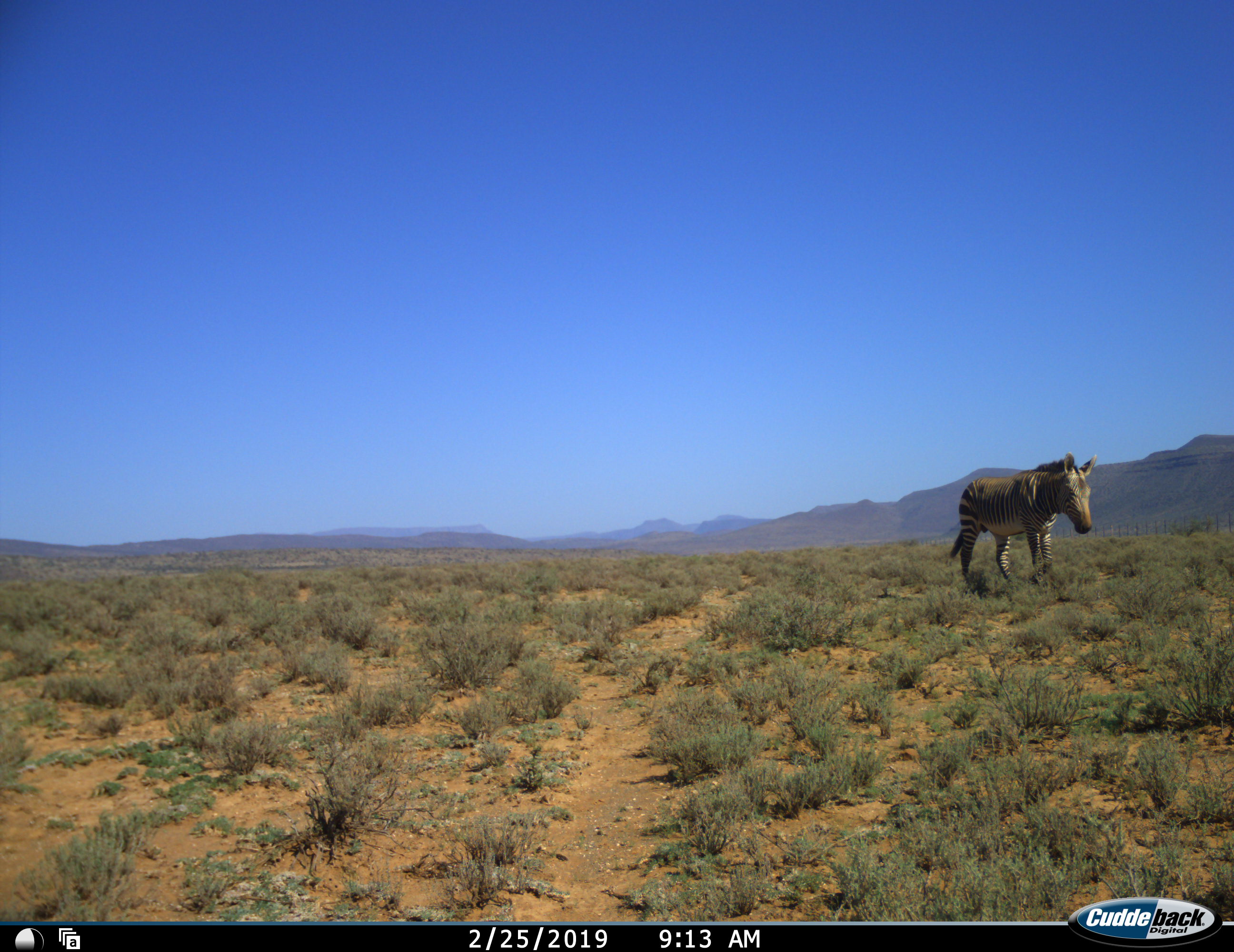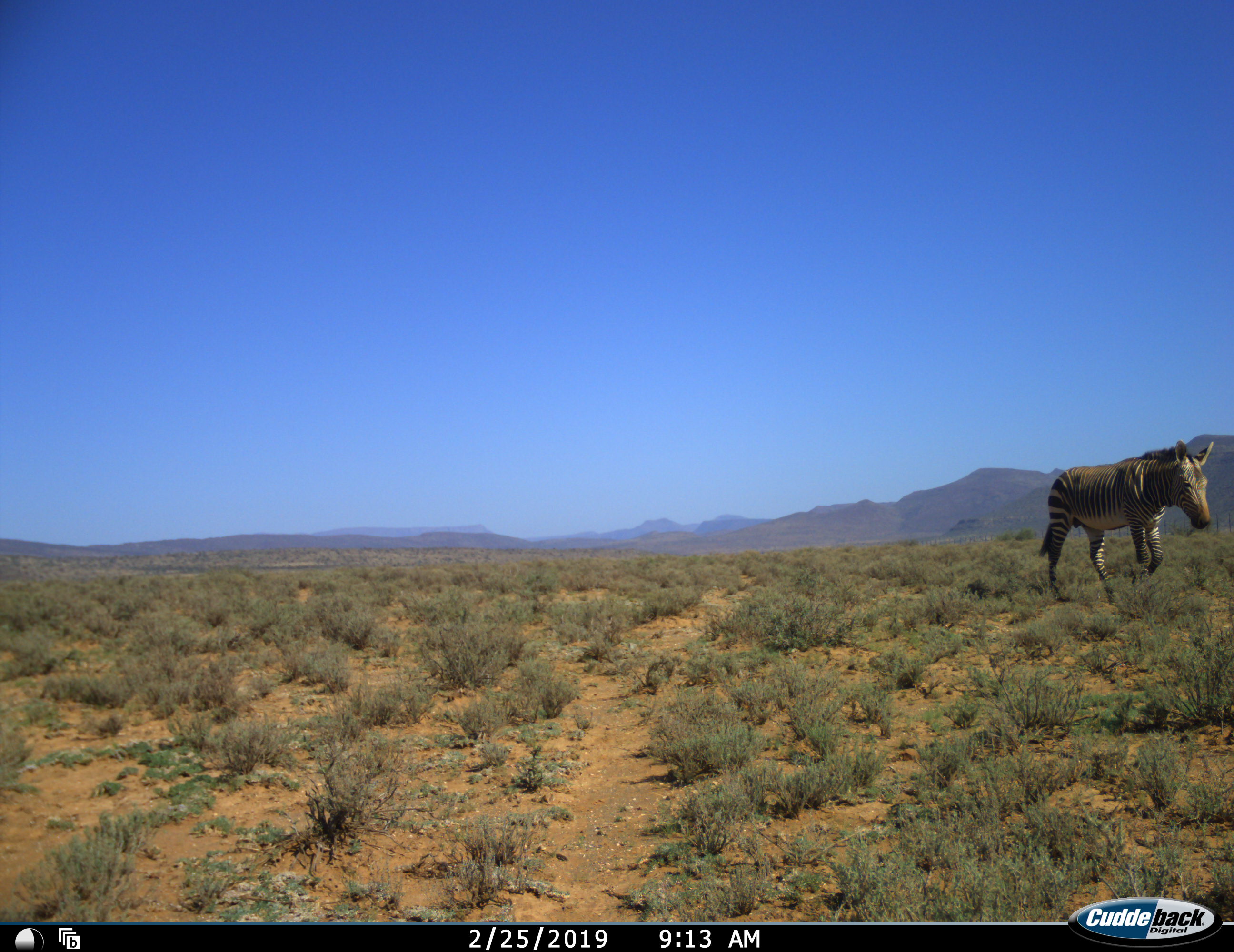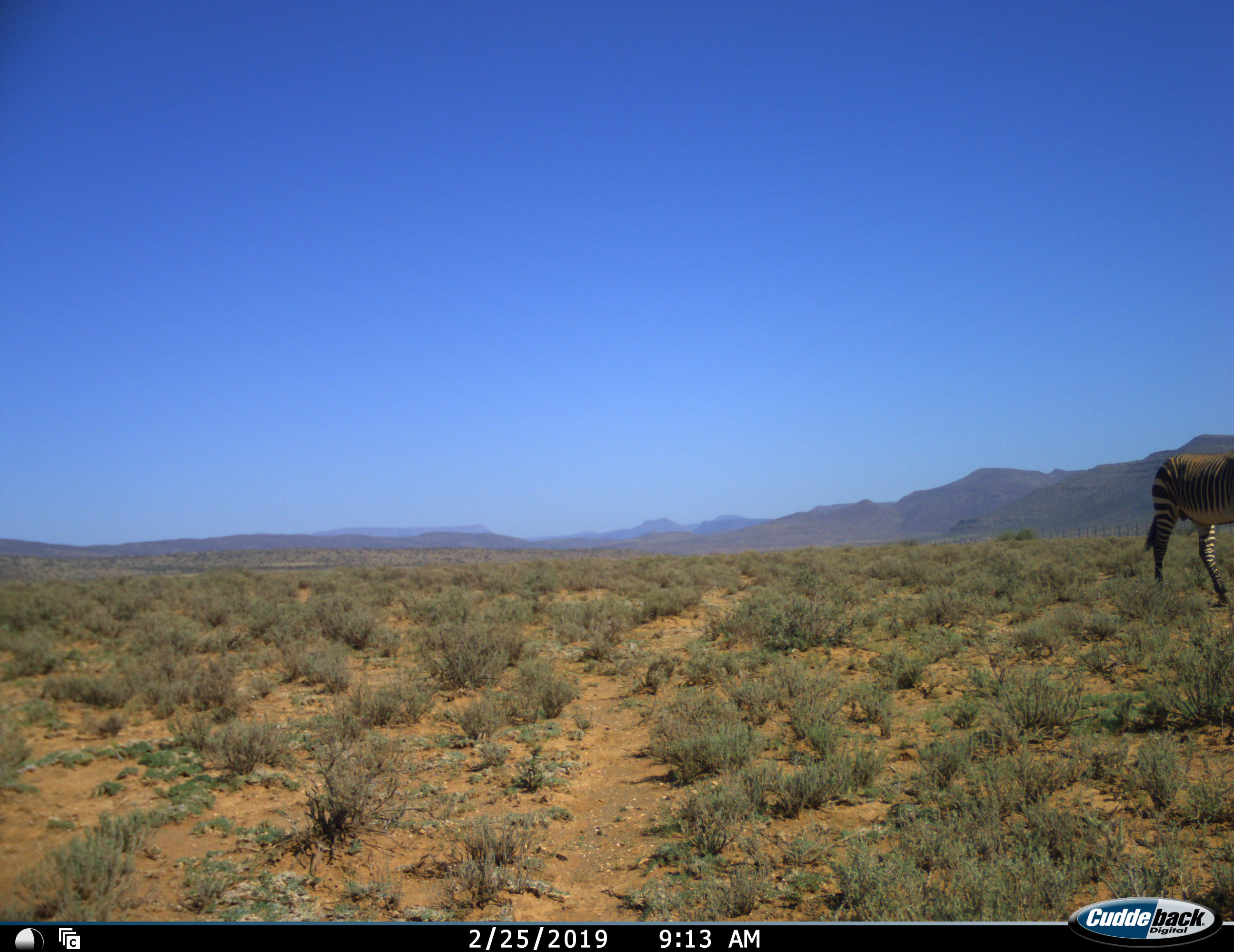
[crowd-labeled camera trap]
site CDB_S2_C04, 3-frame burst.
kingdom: Animalia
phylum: Chordata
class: Mammalia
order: Perissodactyla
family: Equidae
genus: Equus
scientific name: Equus zebra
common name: mountain zebra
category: zebramountain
Zebramountain (mountain zebra) (Equus zebra), count 1. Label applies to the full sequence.